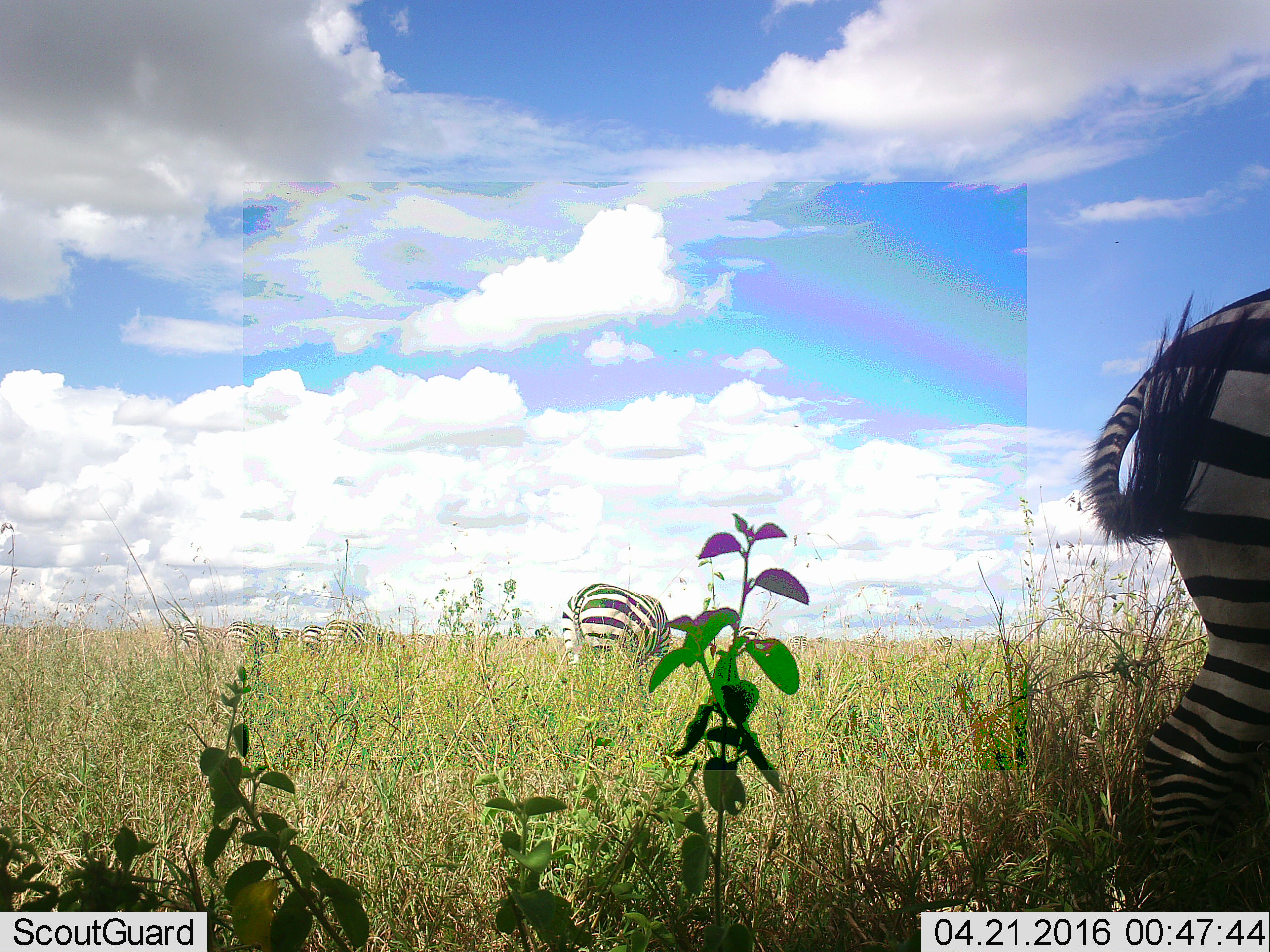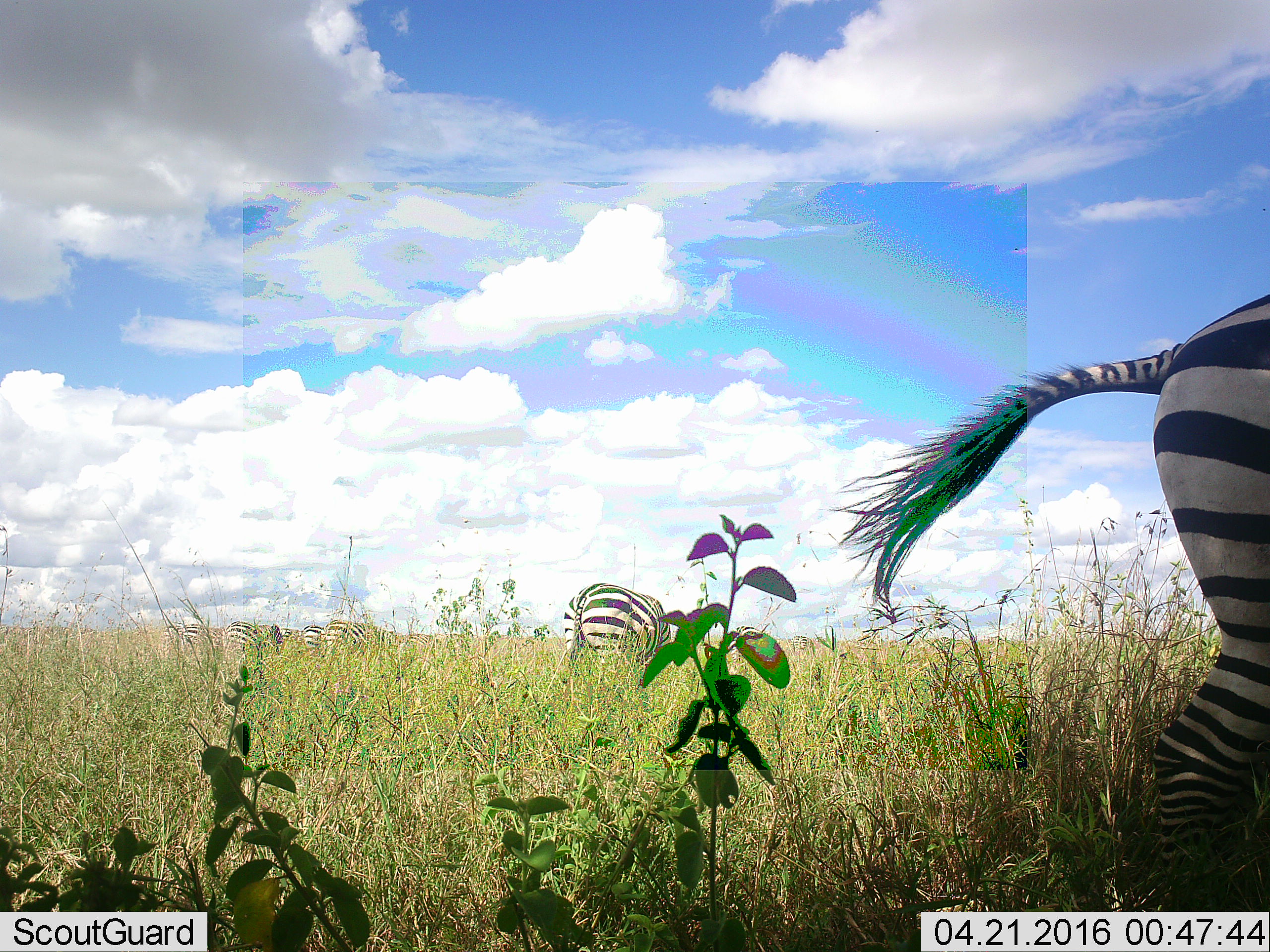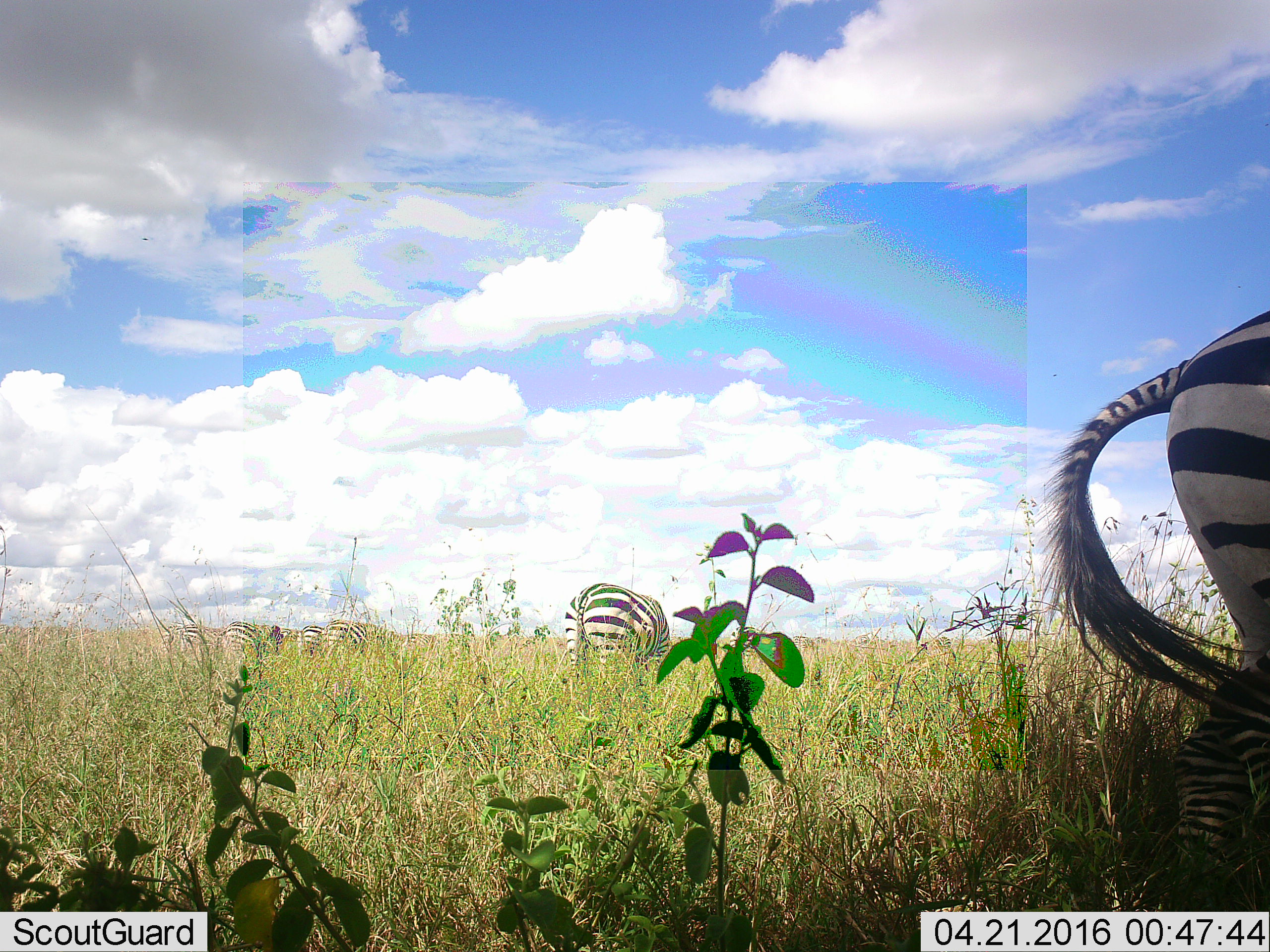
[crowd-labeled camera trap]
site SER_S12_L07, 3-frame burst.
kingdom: Animalia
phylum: Chordata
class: Mammalia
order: Perissodactyla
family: Equidae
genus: Equus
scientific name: Equus quagga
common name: plains zebra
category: zebraplains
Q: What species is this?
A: Zebraplains (plains zebra) (Equus quagga).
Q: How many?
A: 8.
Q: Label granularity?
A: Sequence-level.